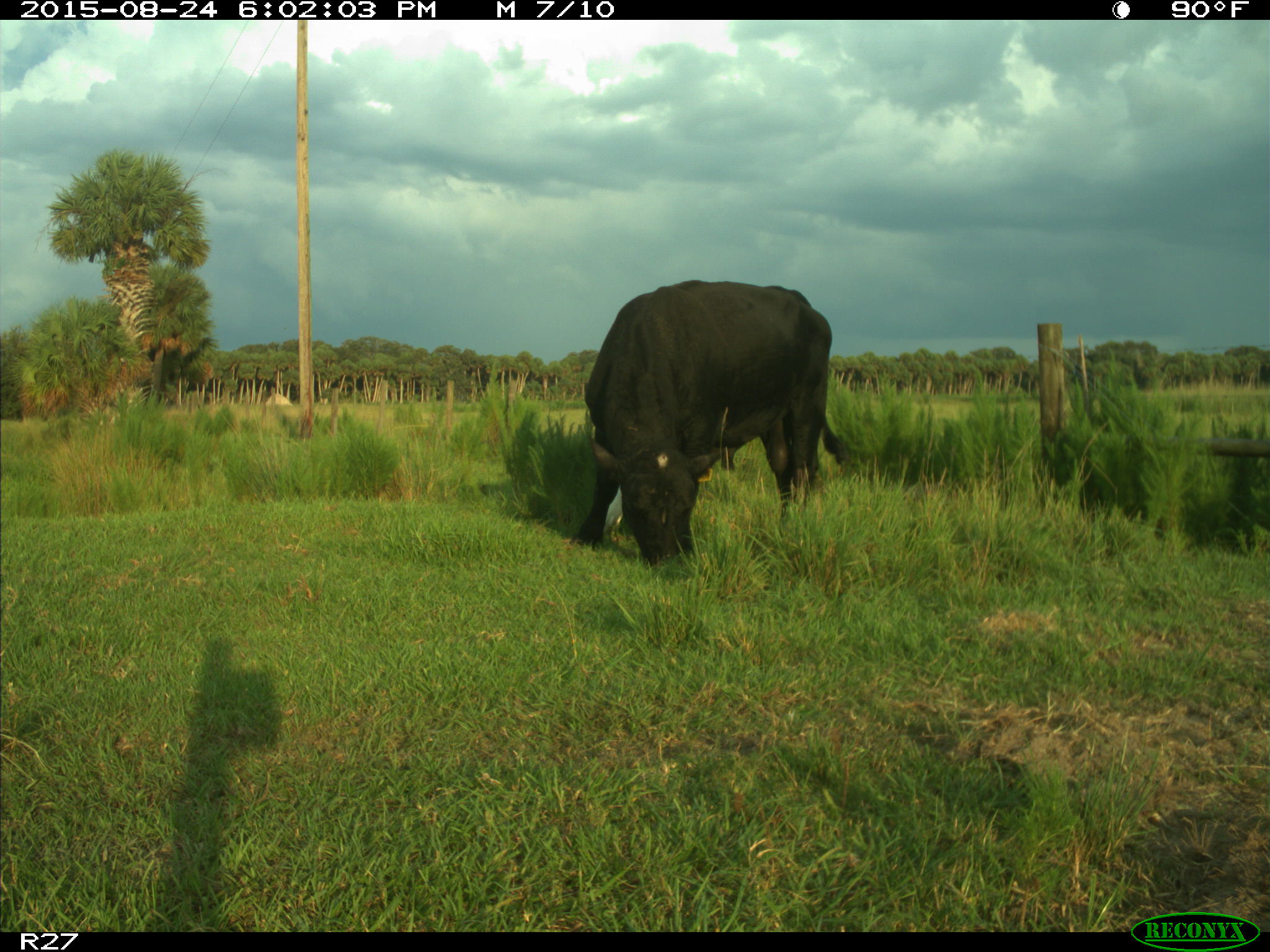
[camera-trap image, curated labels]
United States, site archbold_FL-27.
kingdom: Animalia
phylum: Chordata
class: Mammalia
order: Artiodactyla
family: Bovidae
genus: Bos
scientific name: Bos taurus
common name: domestic cow